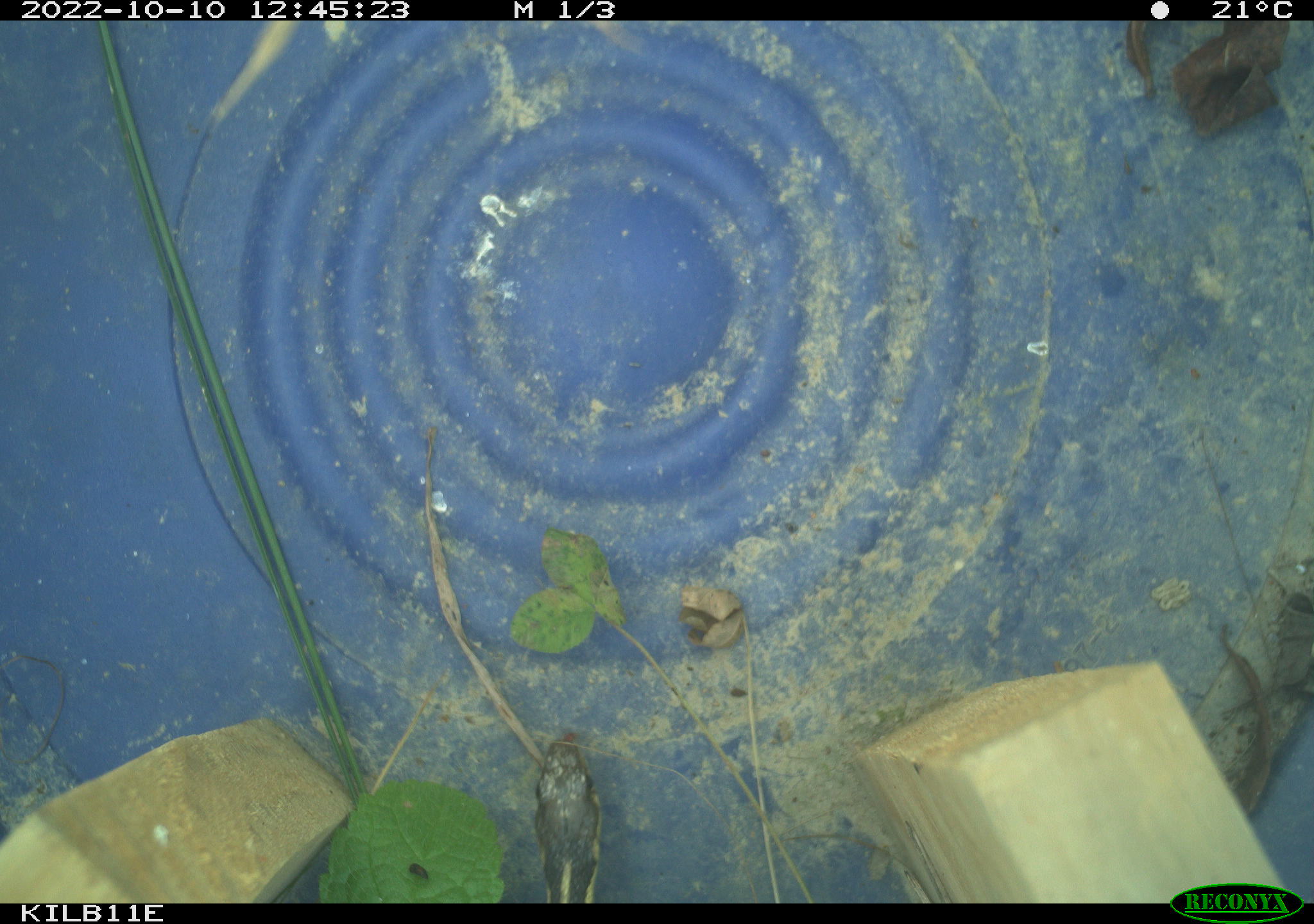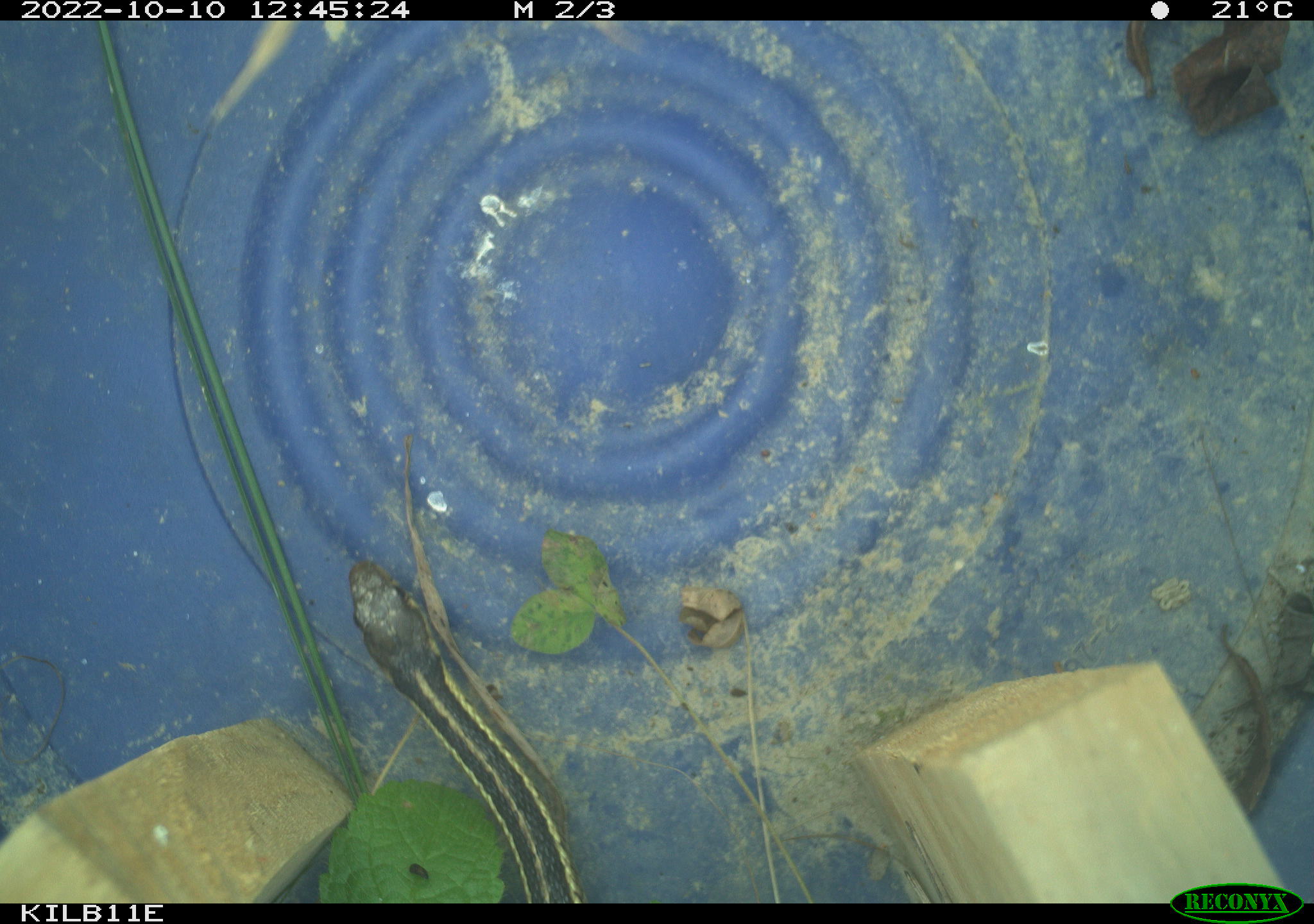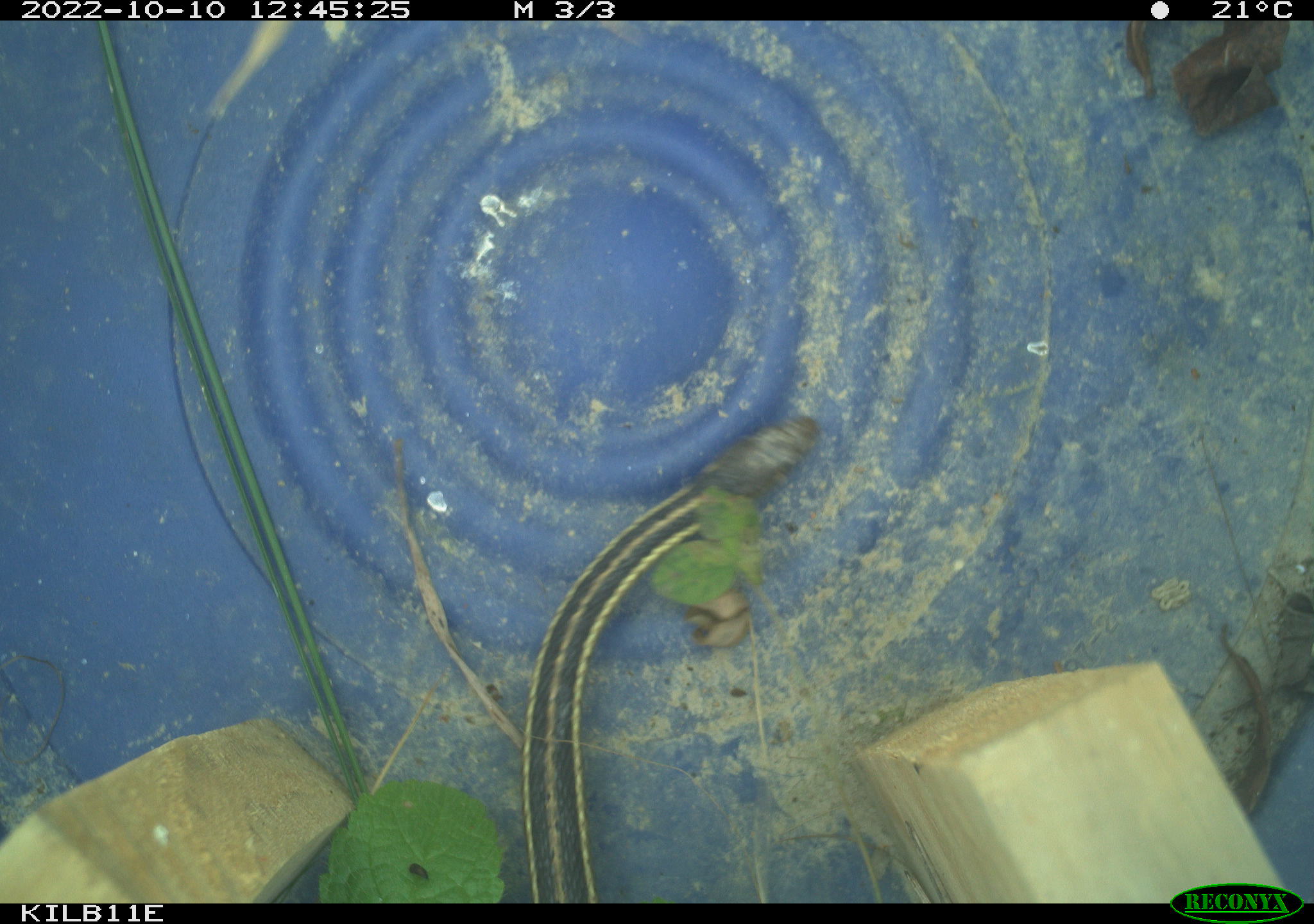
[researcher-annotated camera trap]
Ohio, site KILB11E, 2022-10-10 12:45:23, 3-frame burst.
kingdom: Animalia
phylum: Chordata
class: Reptilia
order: Squamata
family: Colubridae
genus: Thamnophis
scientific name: Thamnophis sirtalis sirtalis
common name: eastern gartersnake